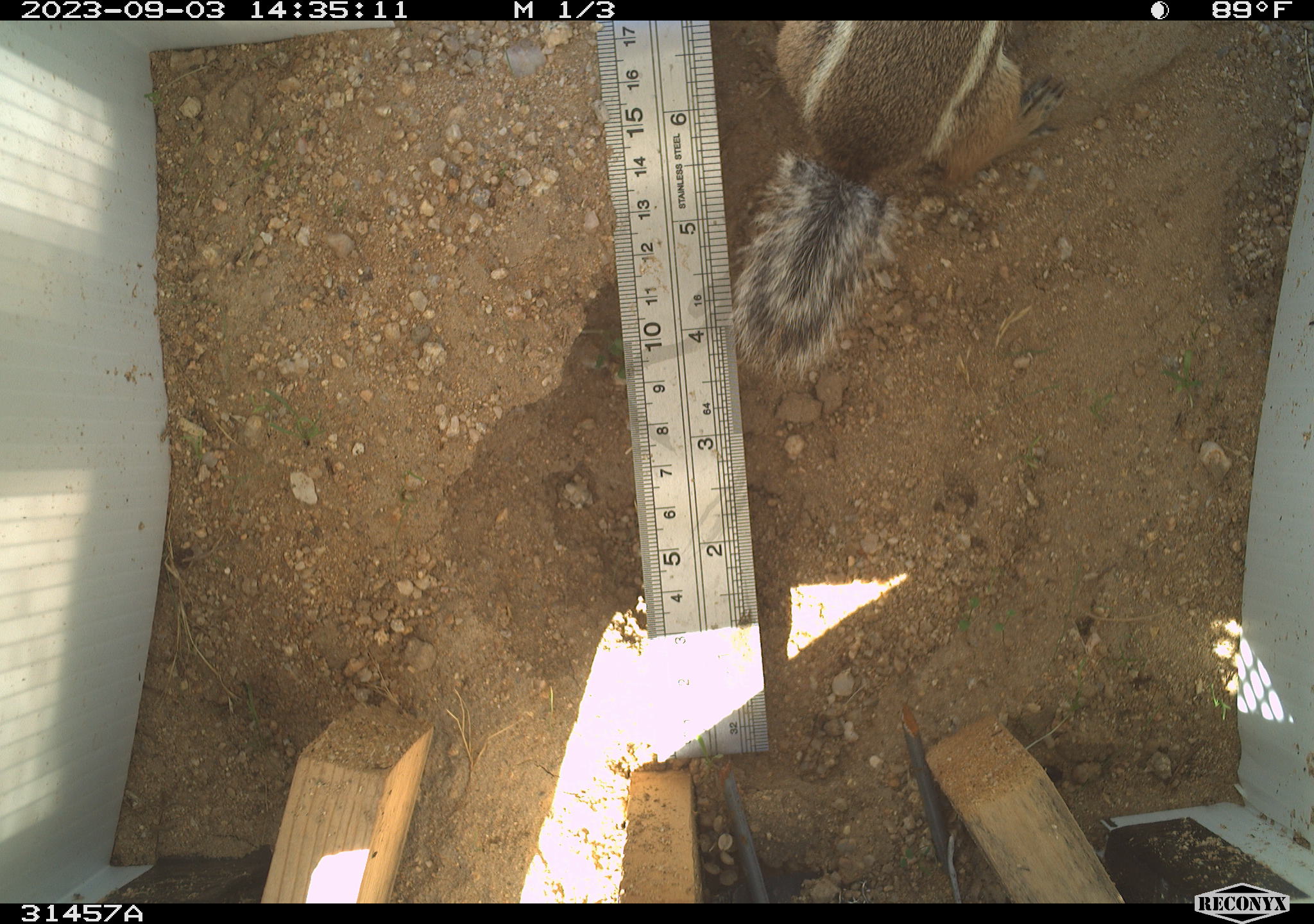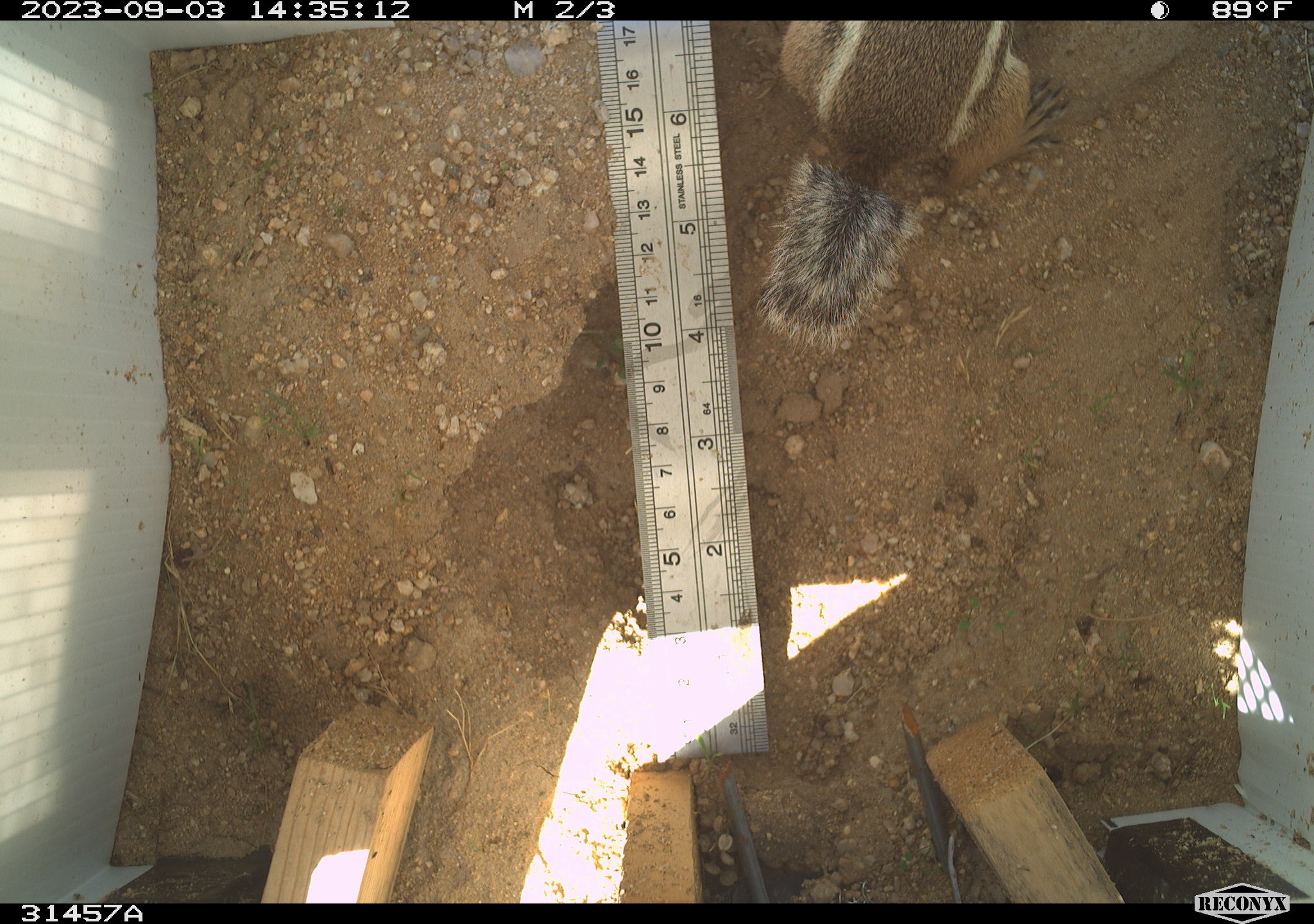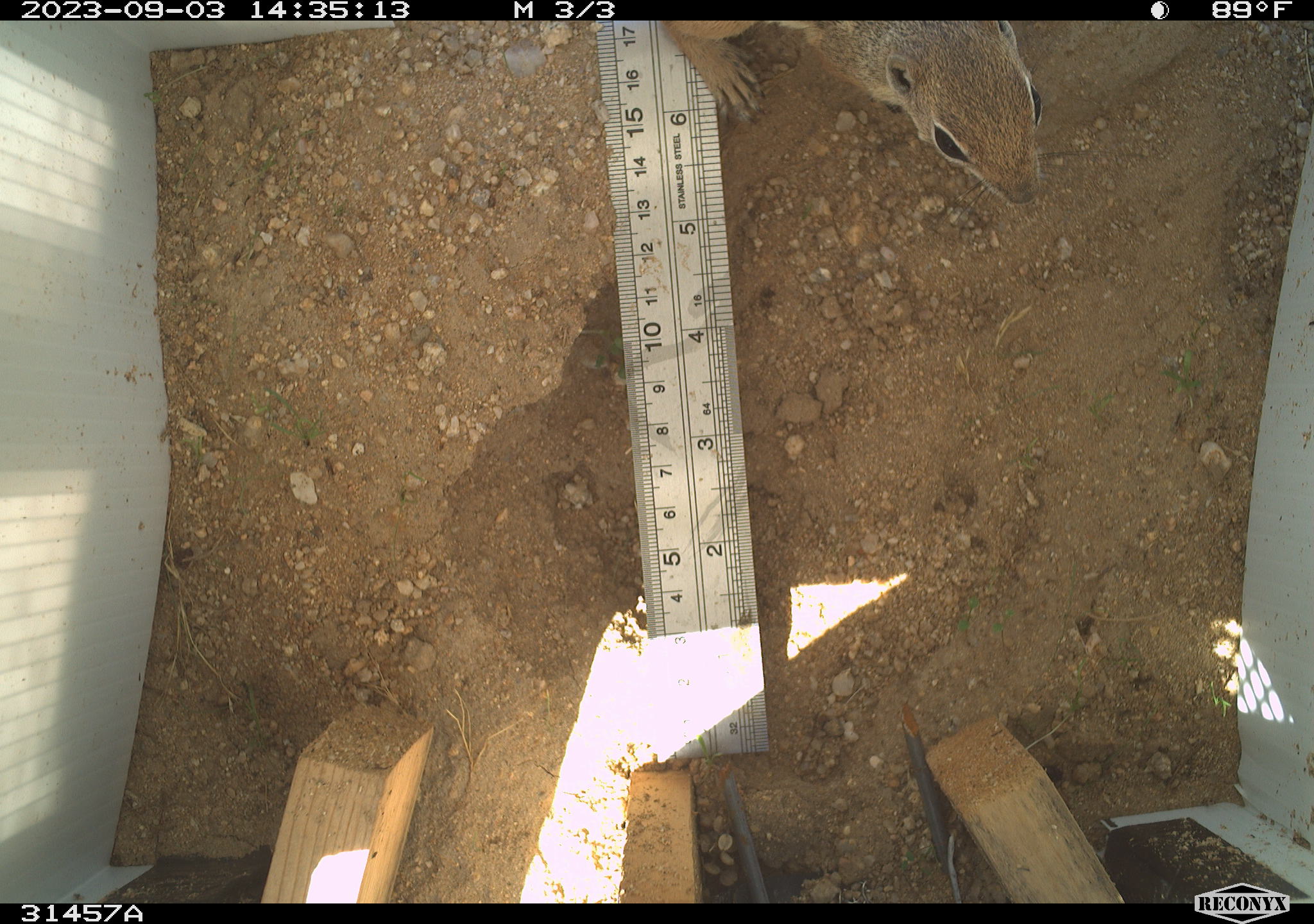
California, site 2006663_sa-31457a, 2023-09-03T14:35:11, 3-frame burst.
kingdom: Animalia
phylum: Chordata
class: Mammalia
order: Rodentia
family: Sciuridae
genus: Ammospermophilus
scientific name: Ammospermophilus leucurus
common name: white-tailed antelope squirrel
White-tailed antelope squirrel (Ammospermophilus leucurus).